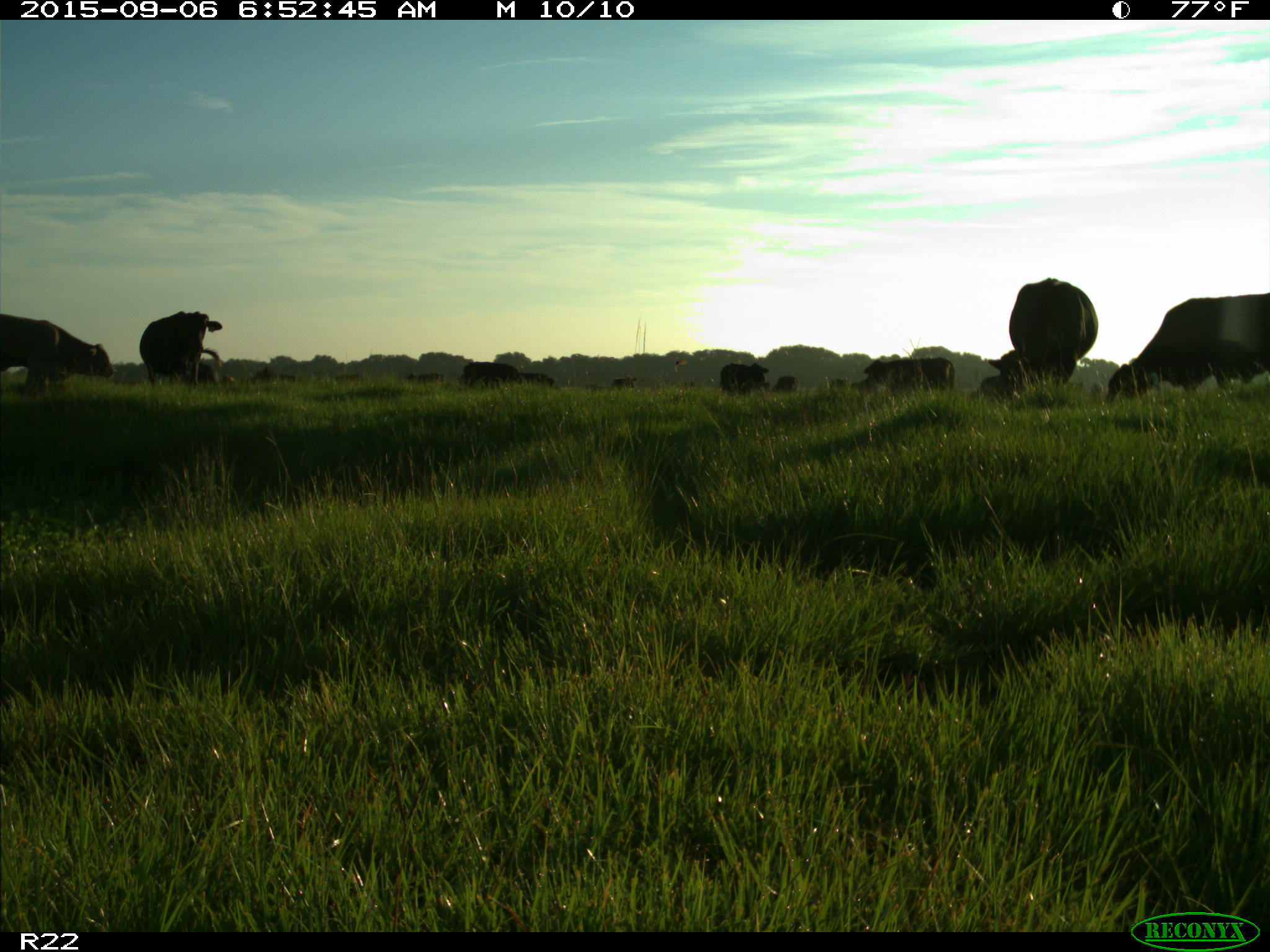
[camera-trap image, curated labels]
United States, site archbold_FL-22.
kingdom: Animalia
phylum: Chordata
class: Mammalia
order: Artiodactyla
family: Bovidae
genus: Bos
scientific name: Bos taurus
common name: domestic cow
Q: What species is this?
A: Bos taurus (domestic cow).